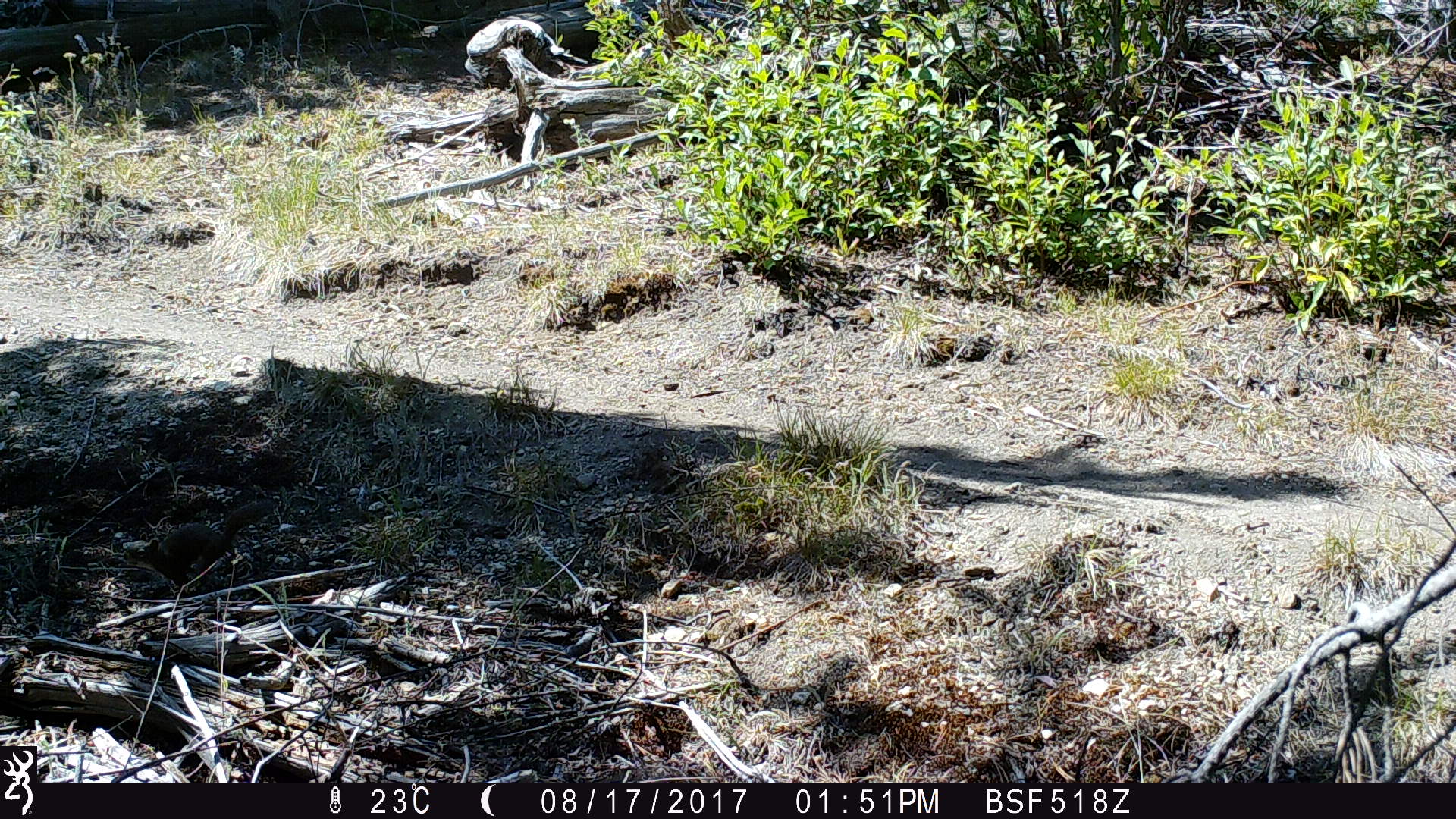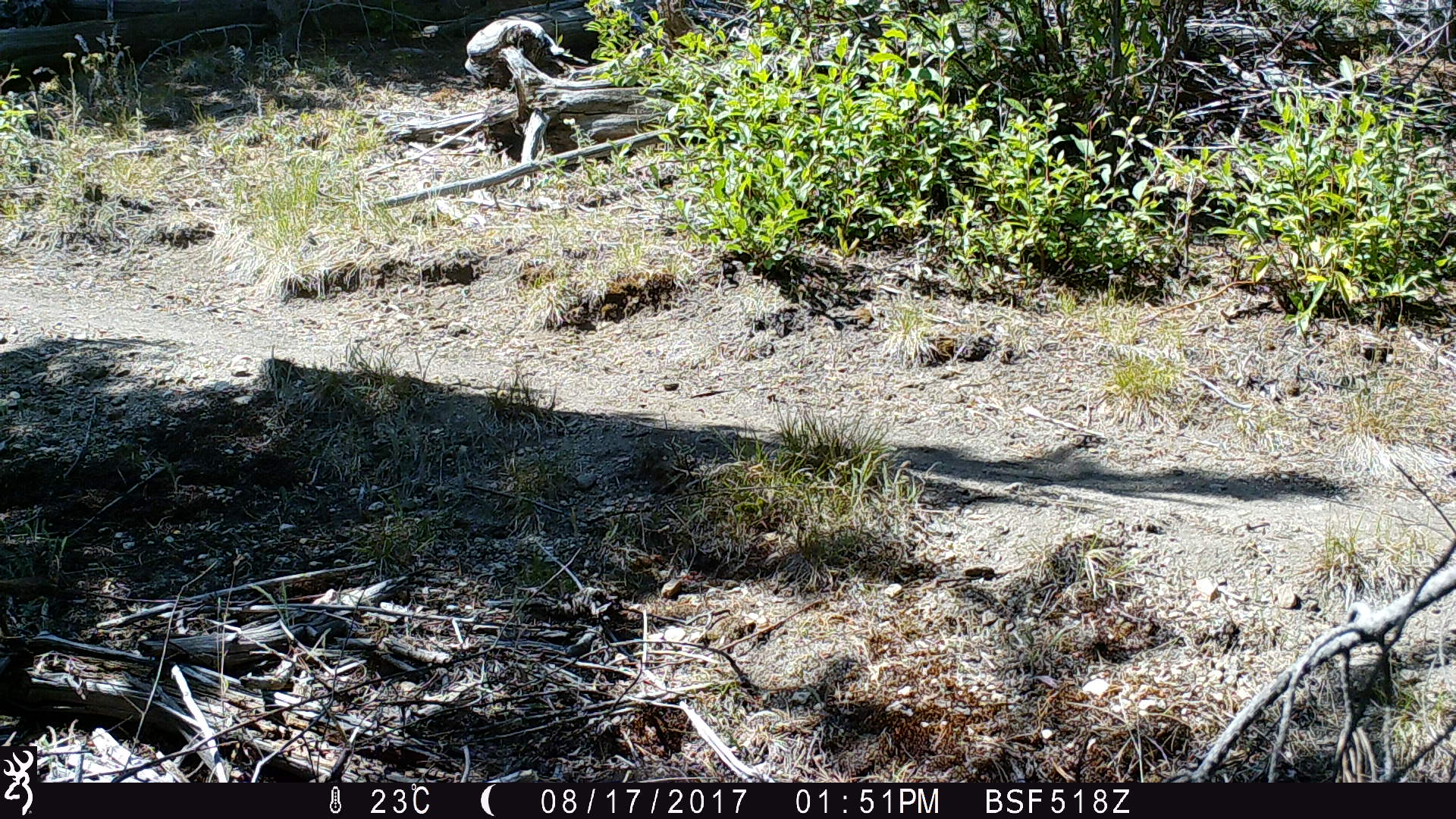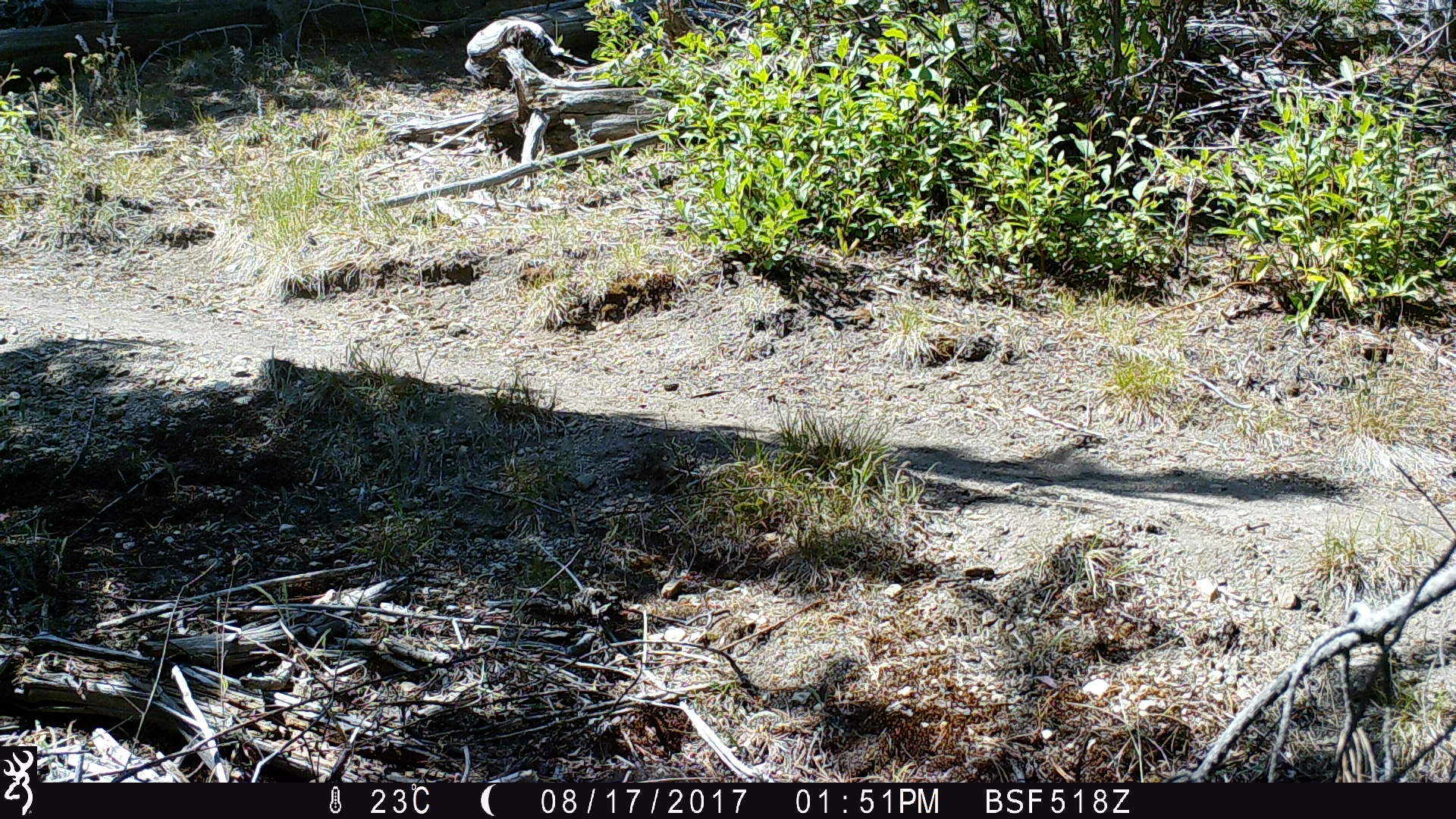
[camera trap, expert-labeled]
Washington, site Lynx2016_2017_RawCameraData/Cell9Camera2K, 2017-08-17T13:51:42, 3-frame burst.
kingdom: Animalia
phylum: Chordata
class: Mammalia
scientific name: Mammalia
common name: small mammal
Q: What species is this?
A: Small mammal (Mammalia).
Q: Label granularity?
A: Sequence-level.